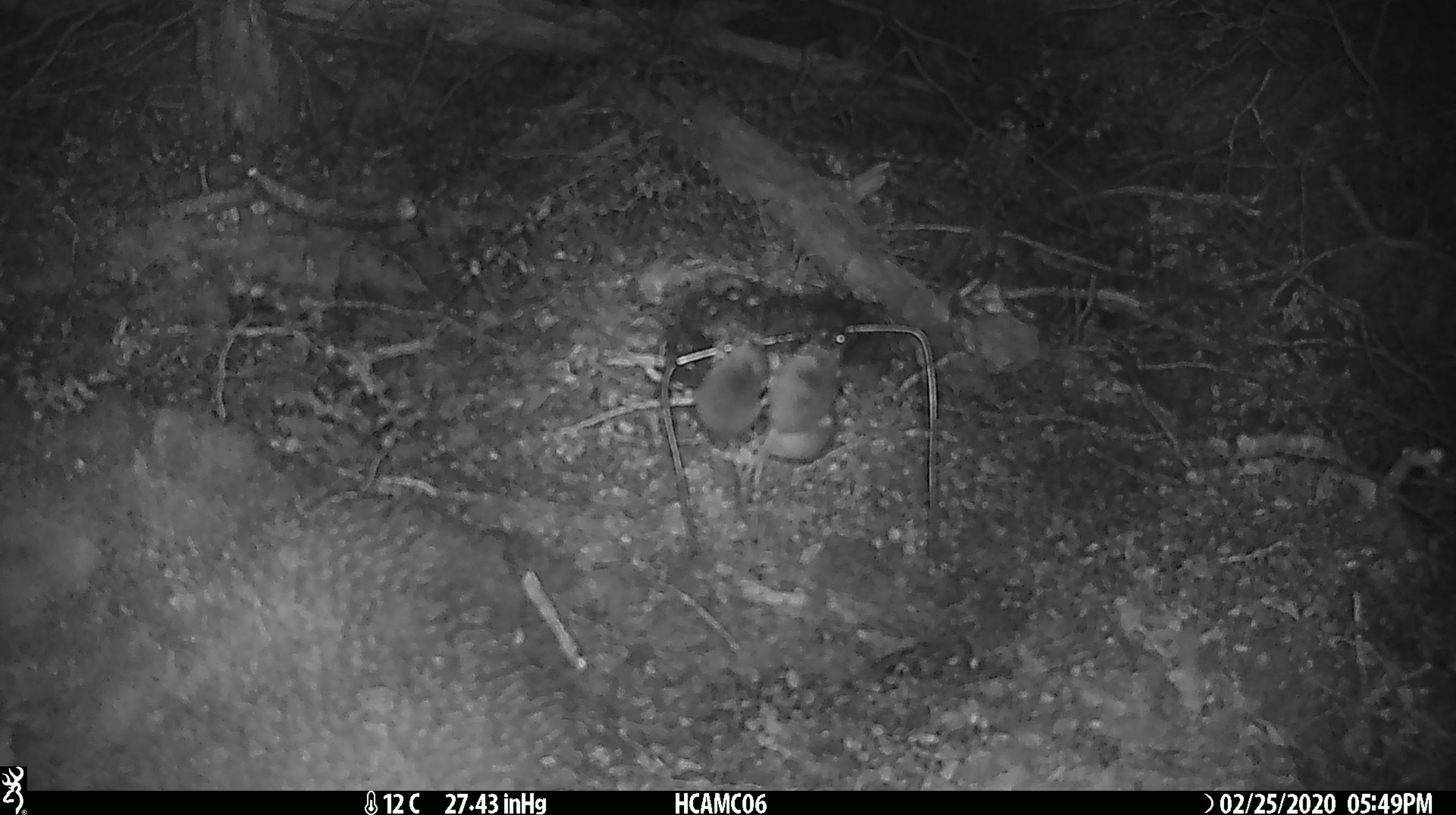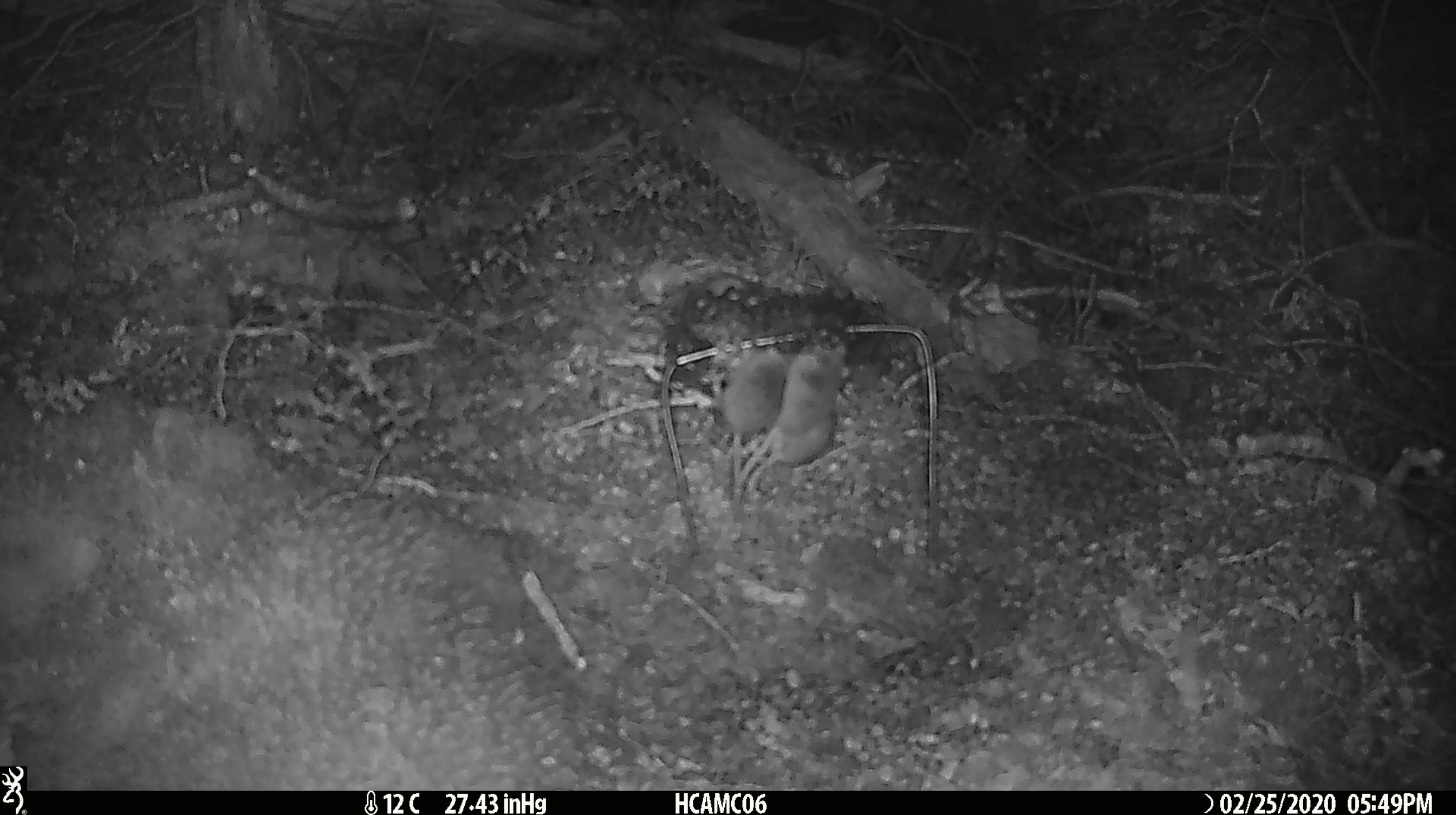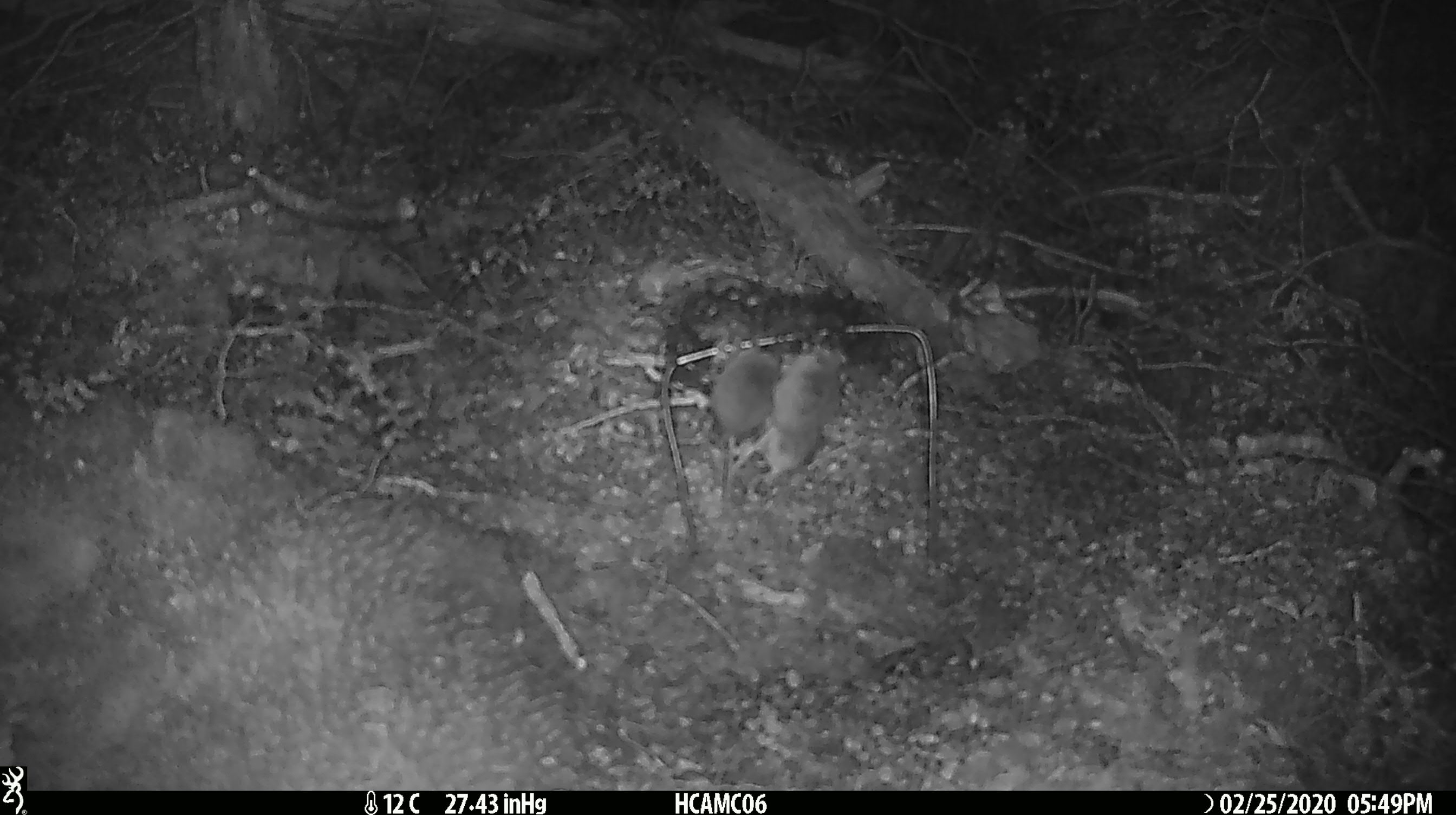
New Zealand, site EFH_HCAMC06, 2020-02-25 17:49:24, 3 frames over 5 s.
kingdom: Animalia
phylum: Chordata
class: Mammalia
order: Rodentia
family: Muridae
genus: Mus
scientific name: Mus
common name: mouse